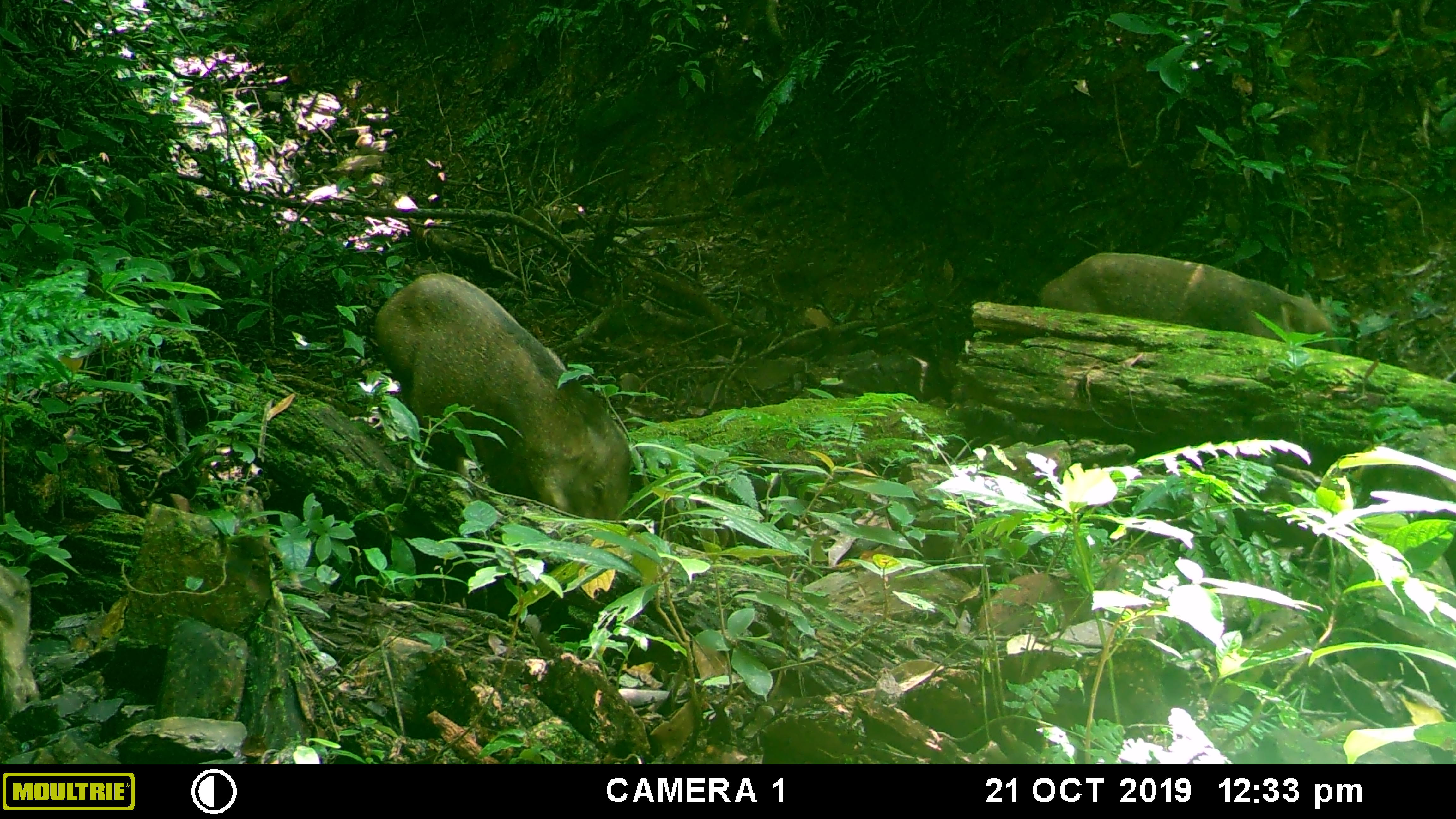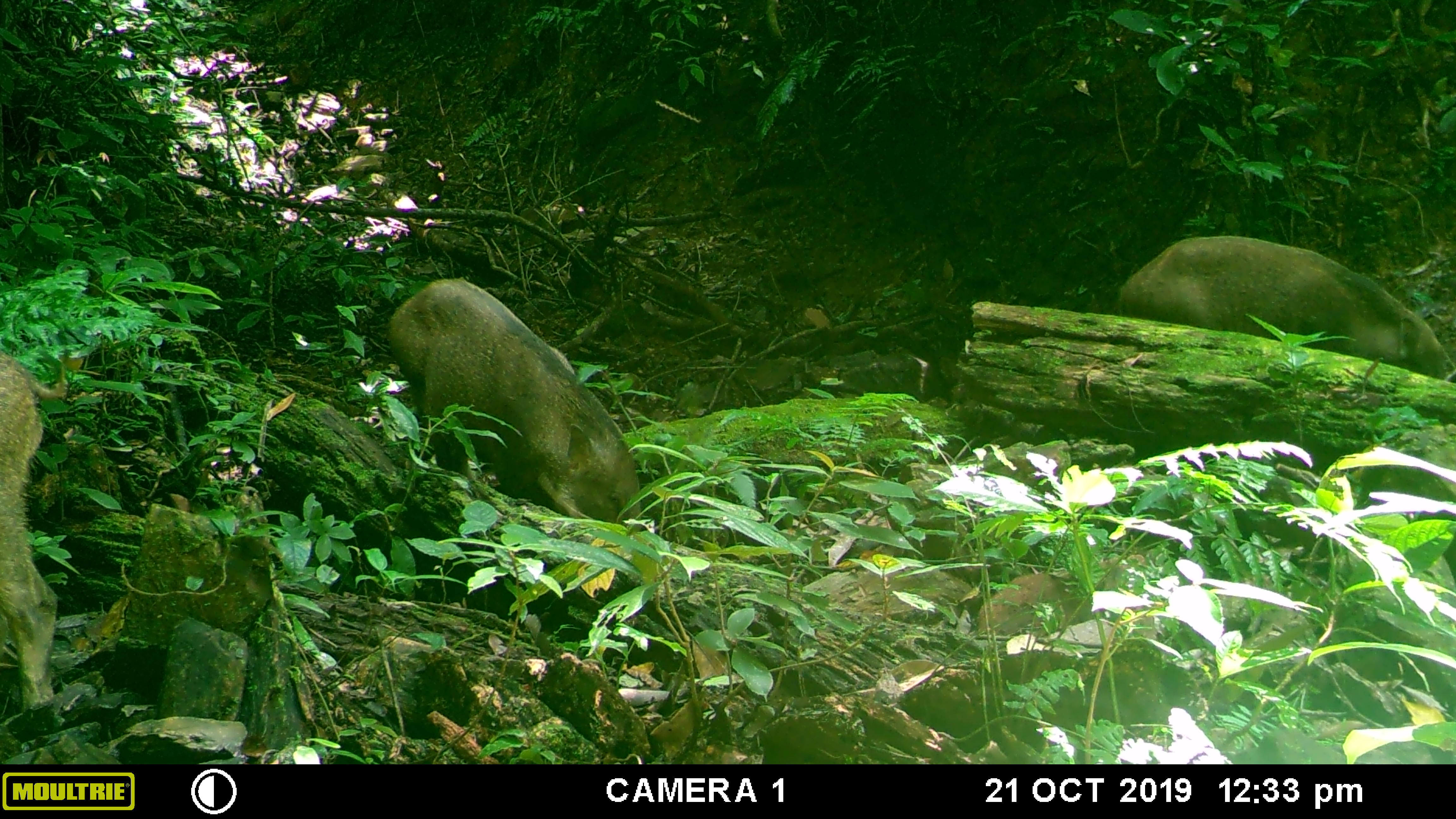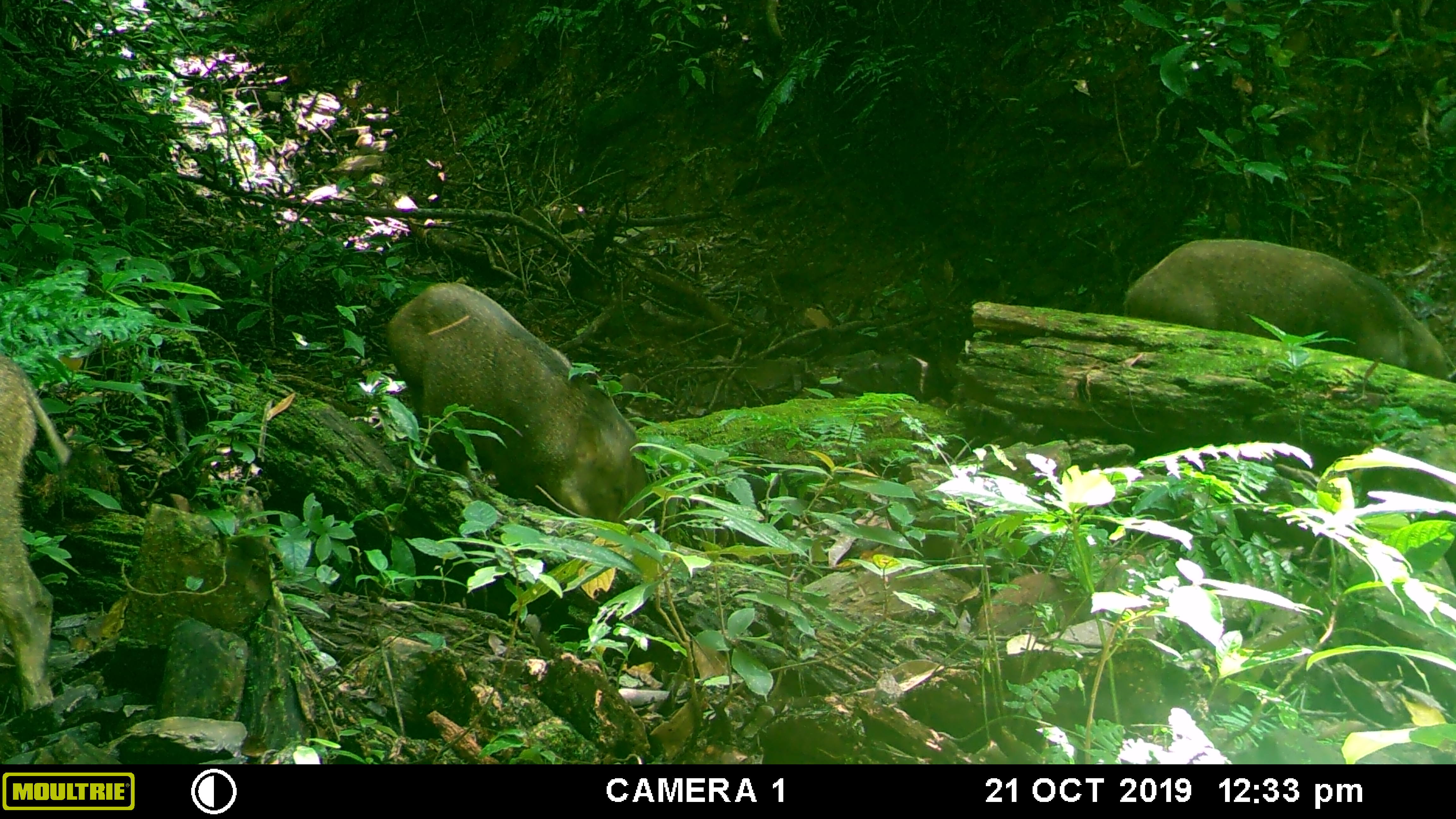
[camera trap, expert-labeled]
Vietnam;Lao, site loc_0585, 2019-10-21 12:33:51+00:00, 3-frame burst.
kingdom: Animalia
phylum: Chordata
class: Mammalia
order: Artiodactyla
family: Suidae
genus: Sus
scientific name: Sus scrofa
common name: eurasian wild pig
Eurasian wild pig (Sus scrofa). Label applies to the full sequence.